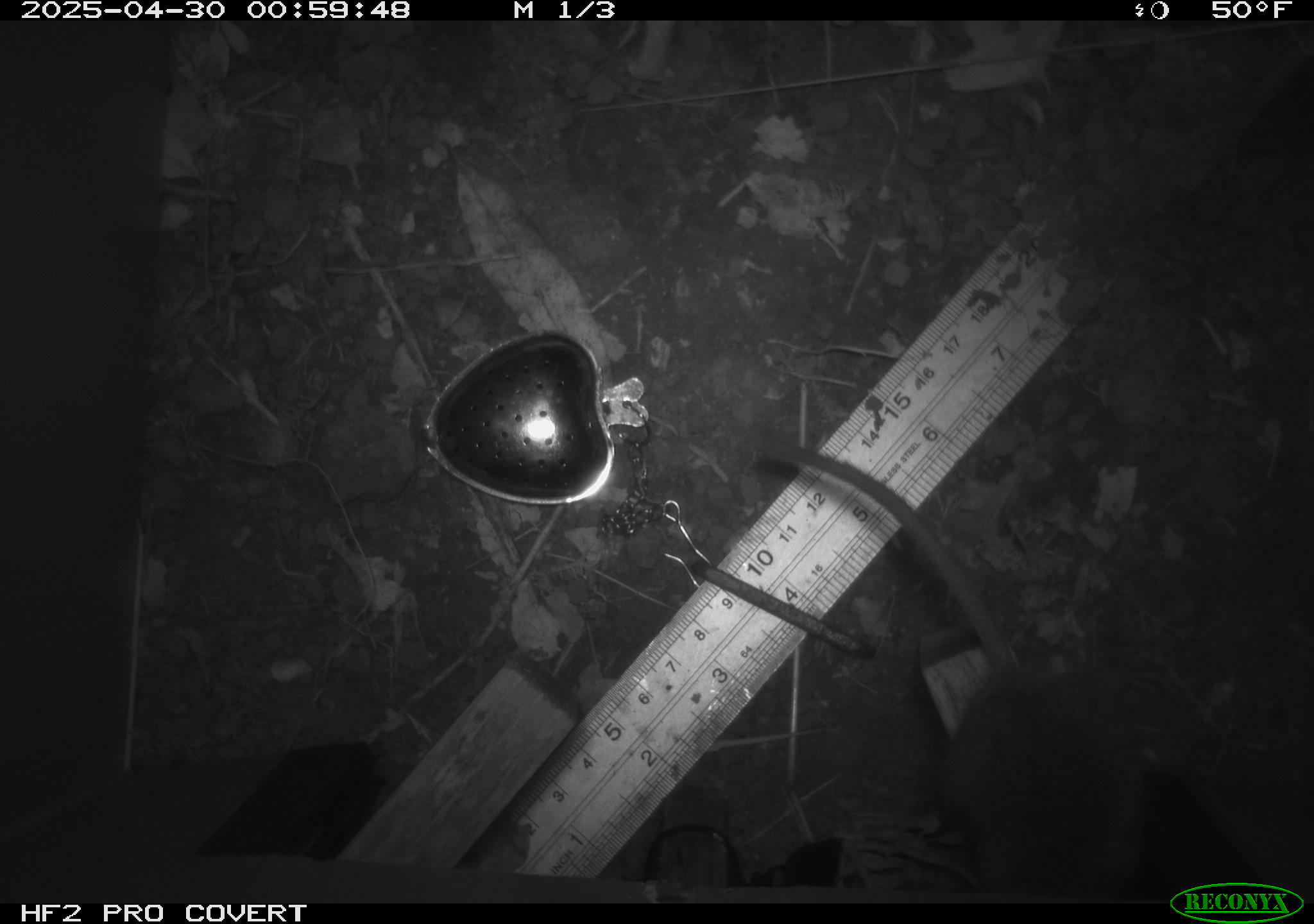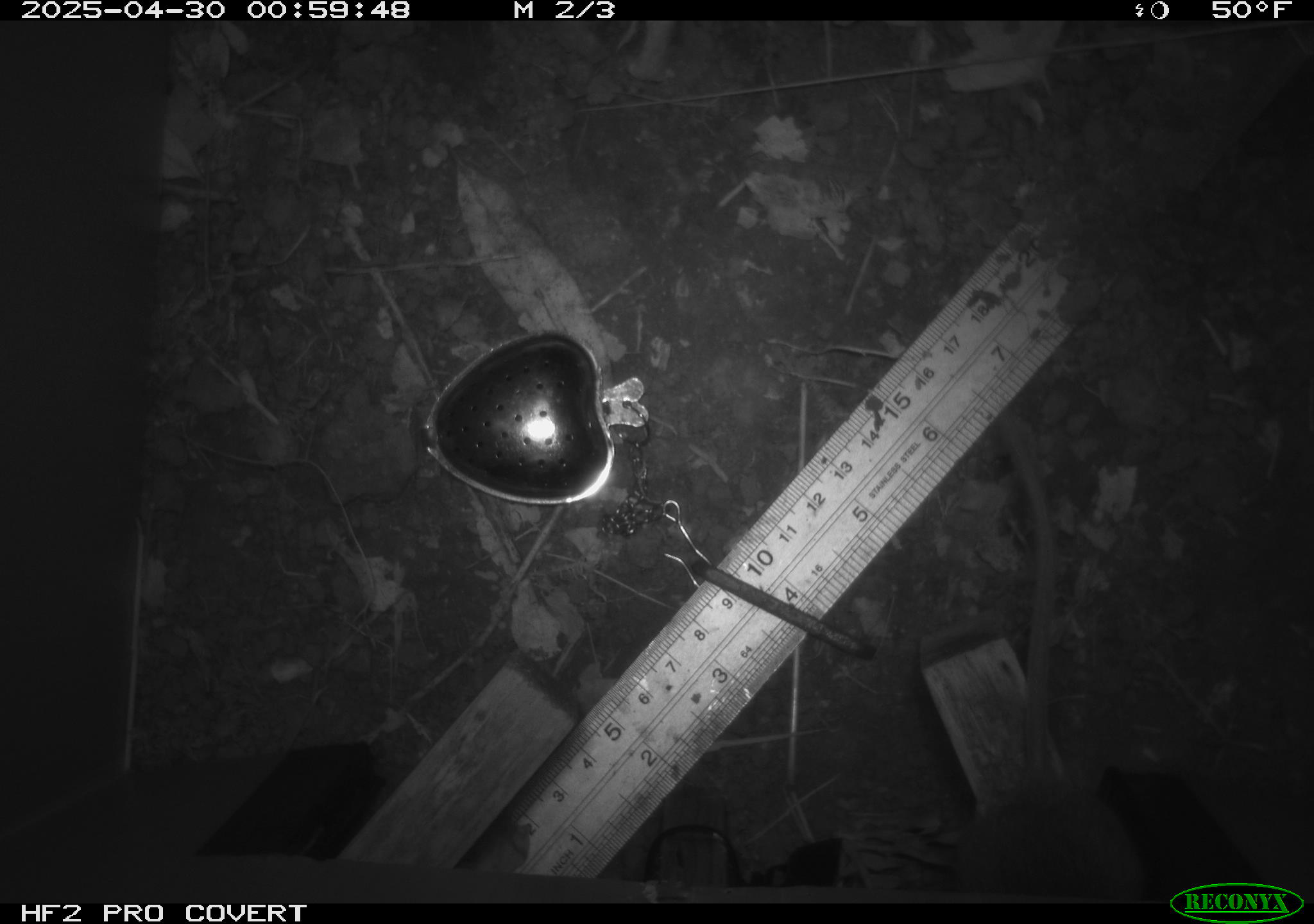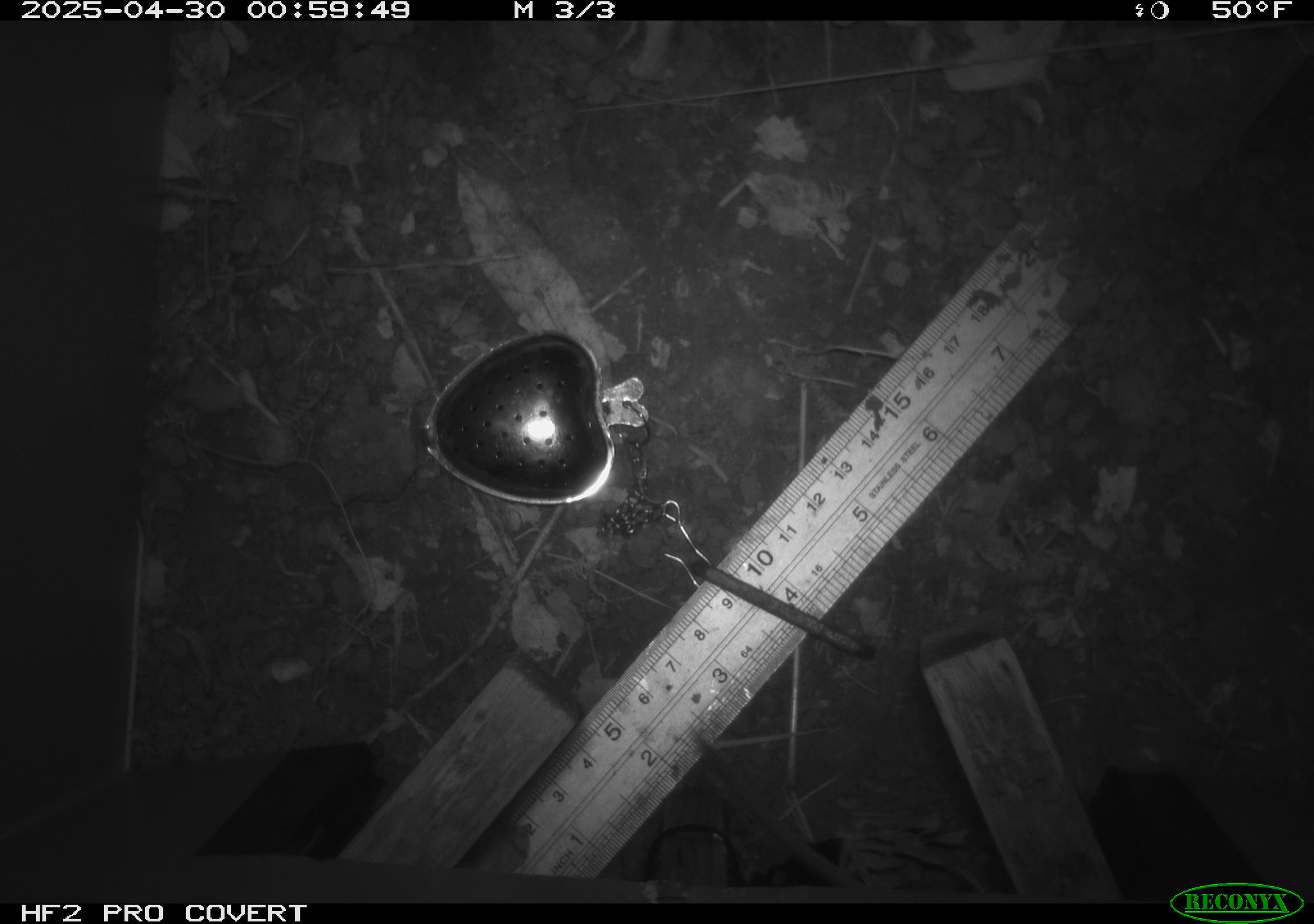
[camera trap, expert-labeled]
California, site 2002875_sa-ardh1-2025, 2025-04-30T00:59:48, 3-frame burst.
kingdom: Animalia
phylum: Chordata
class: Mammalia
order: Rodentia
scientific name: Rodentia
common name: mouse species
Mouse species (Rodentia).